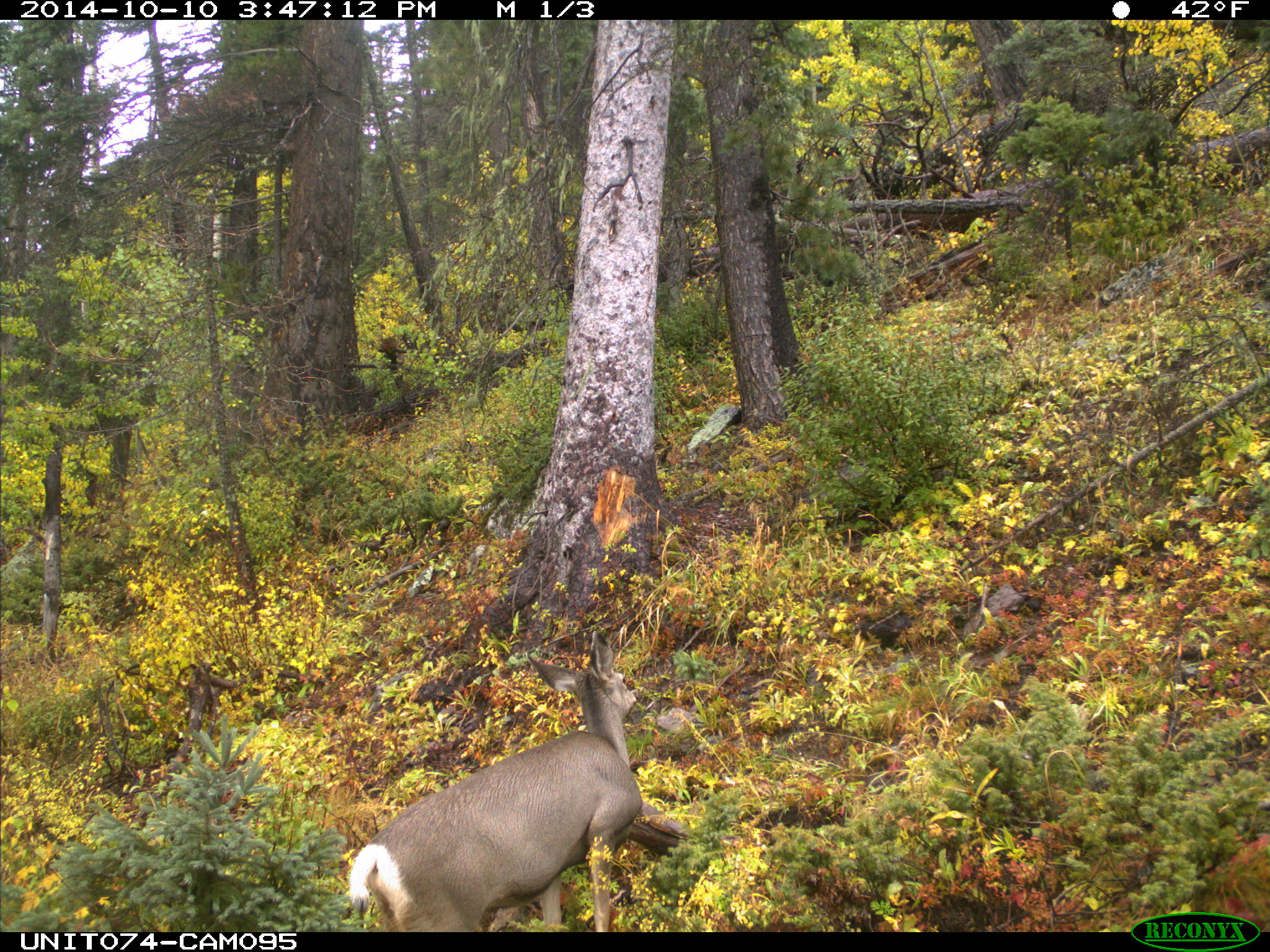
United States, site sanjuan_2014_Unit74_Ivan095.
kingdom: Animalia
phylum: Chordata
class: Mammalia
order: Artiodactyla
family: Cervidae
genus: Odocoileus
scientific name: Odocoileus hemionus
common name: mule deer